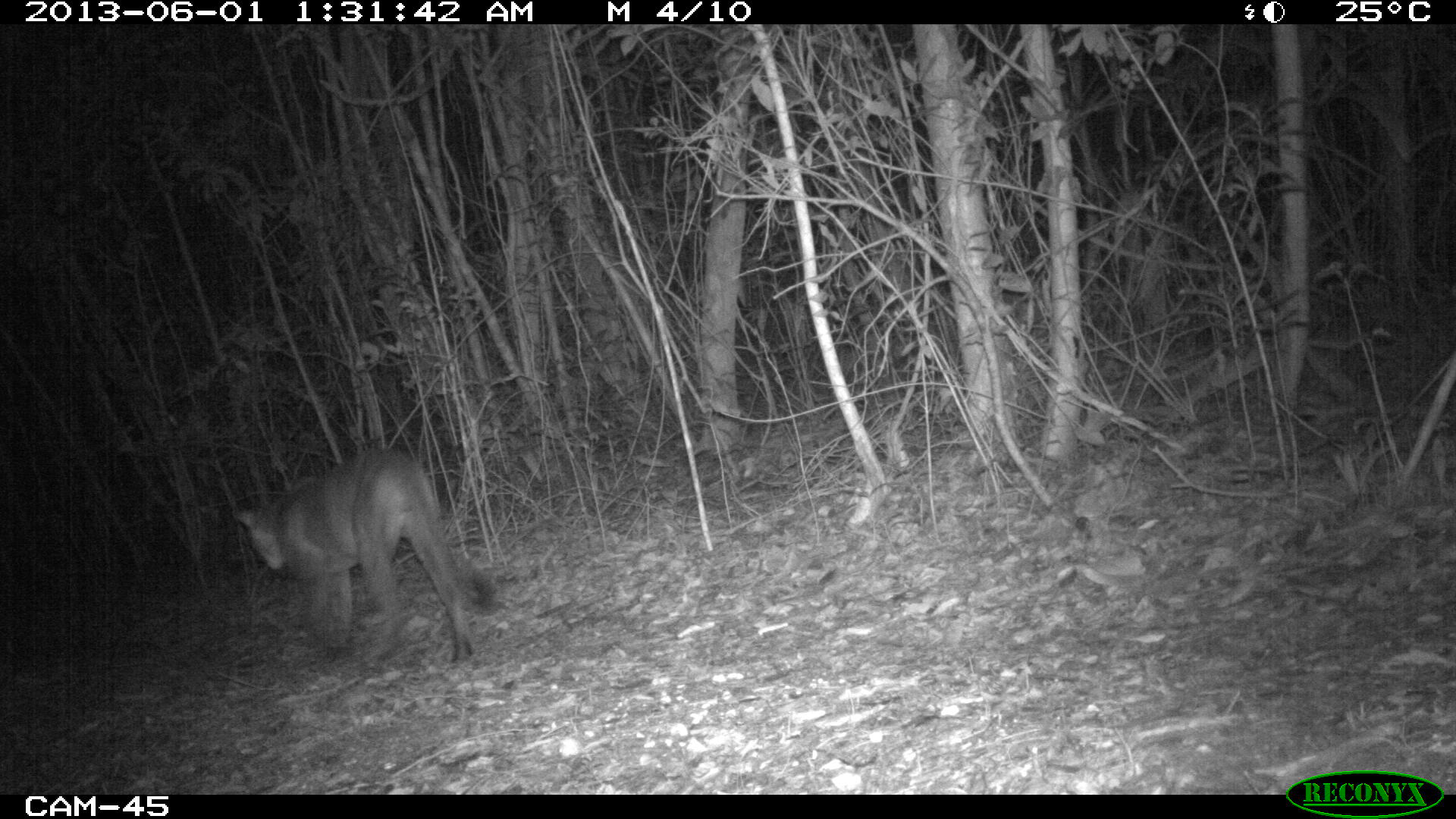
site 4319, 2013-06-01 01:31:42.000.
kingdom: Animalia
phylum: Chordata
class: Mammalia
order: Carnivora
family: Felidae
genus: Puma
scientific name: Puma concolor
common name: mountain lion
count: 1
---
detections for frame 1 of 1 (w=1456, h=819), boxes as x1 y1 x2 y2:
puma concolor: 227 444 500 665